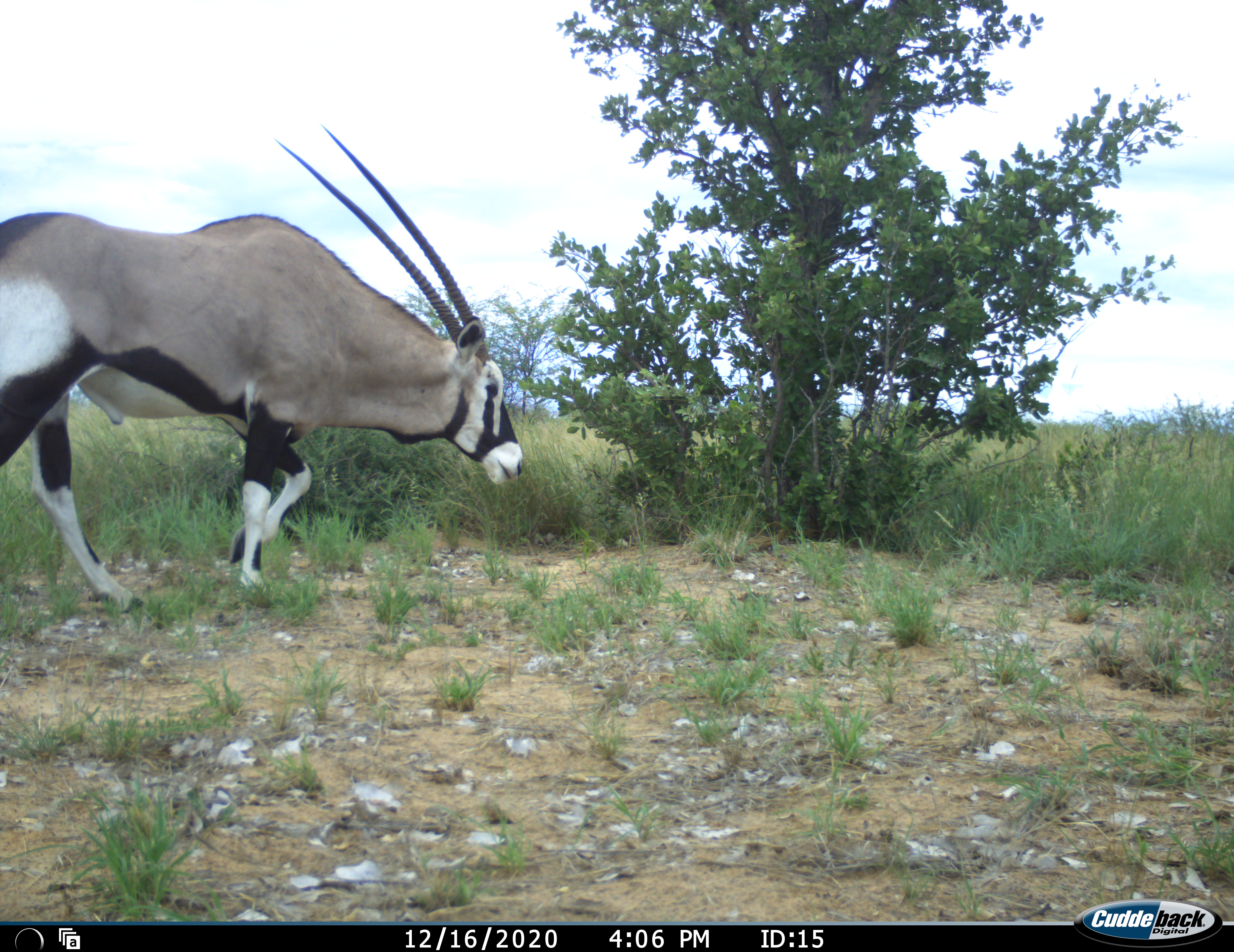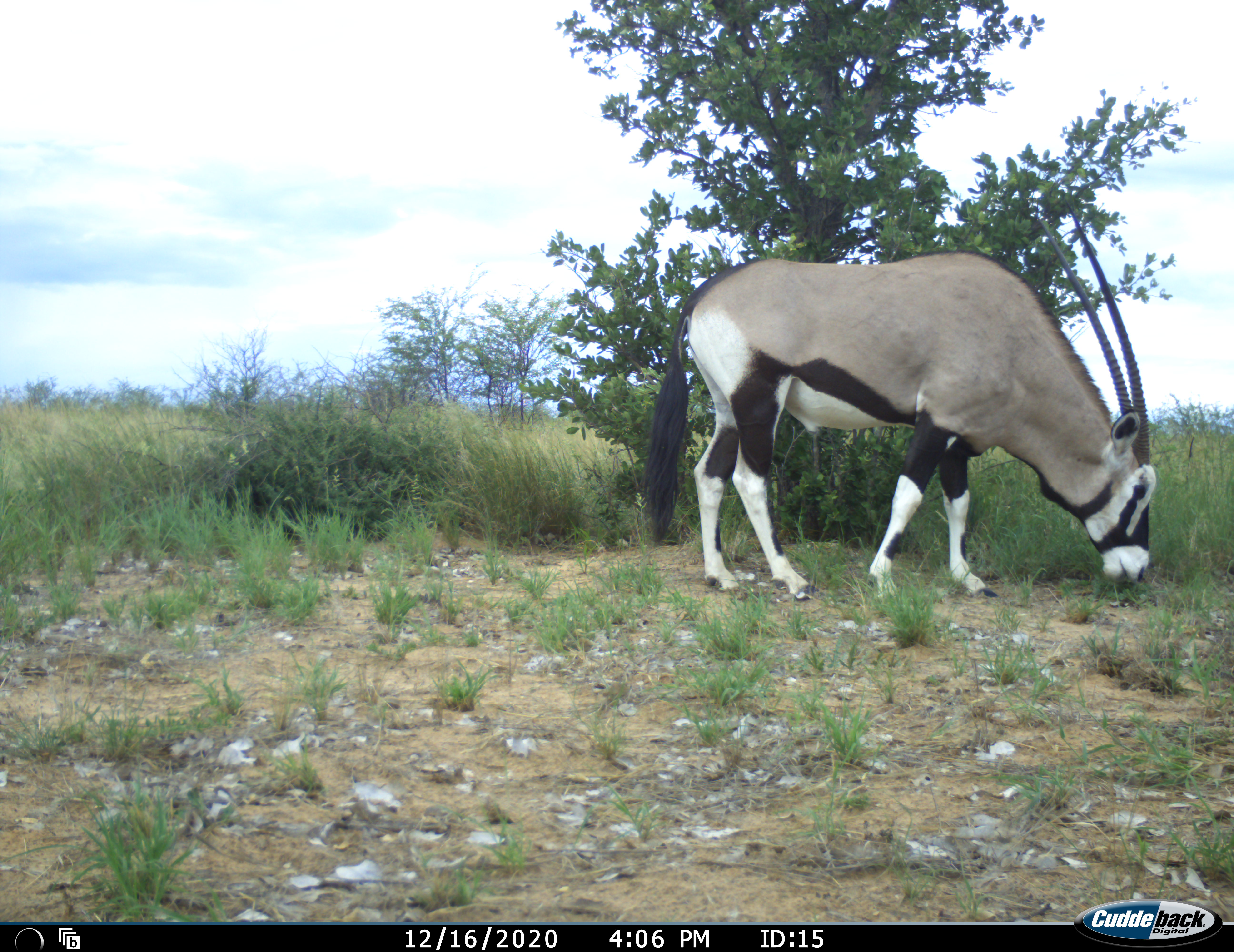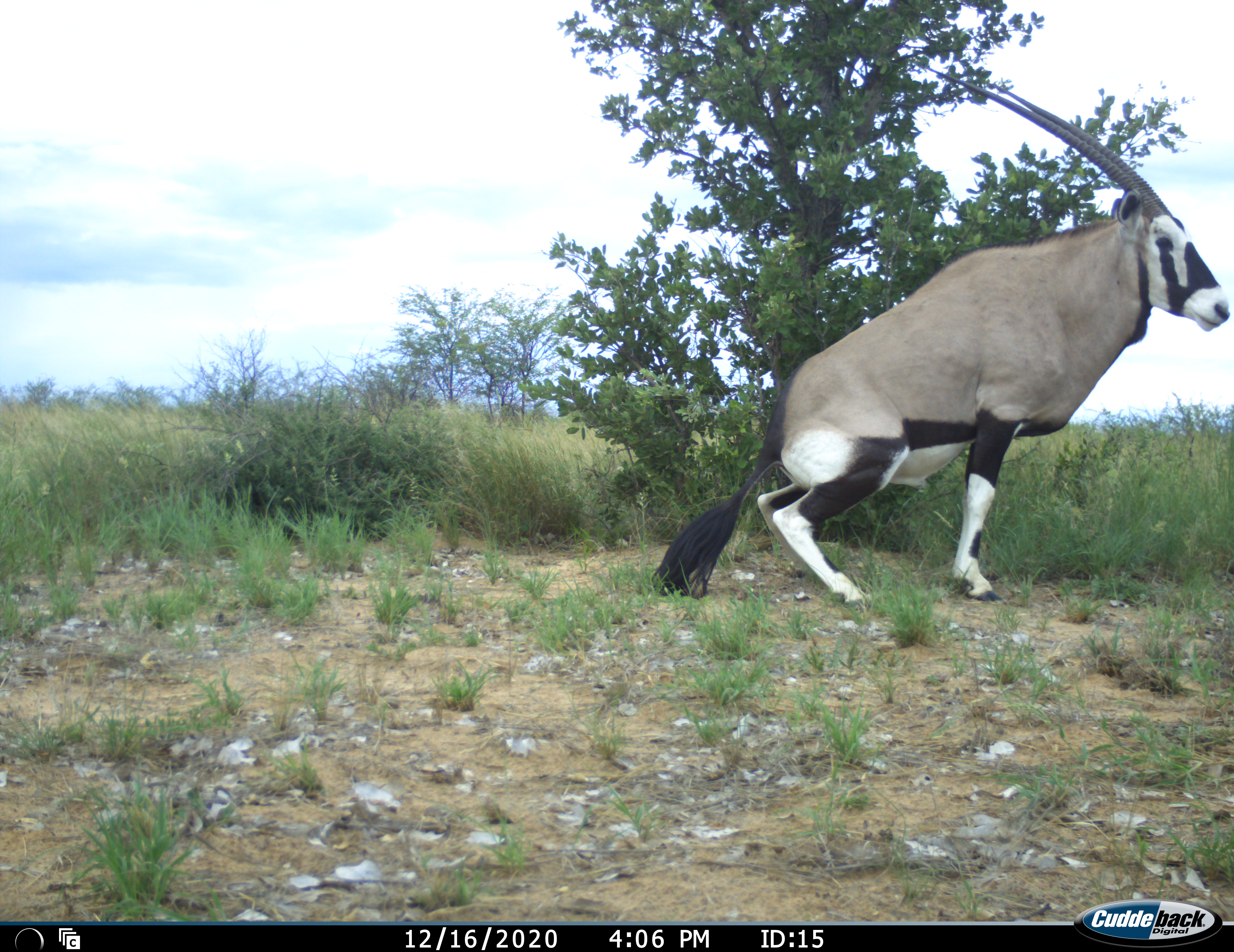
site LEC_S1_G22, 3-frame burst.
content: unidentified animal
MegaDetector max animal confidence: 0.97